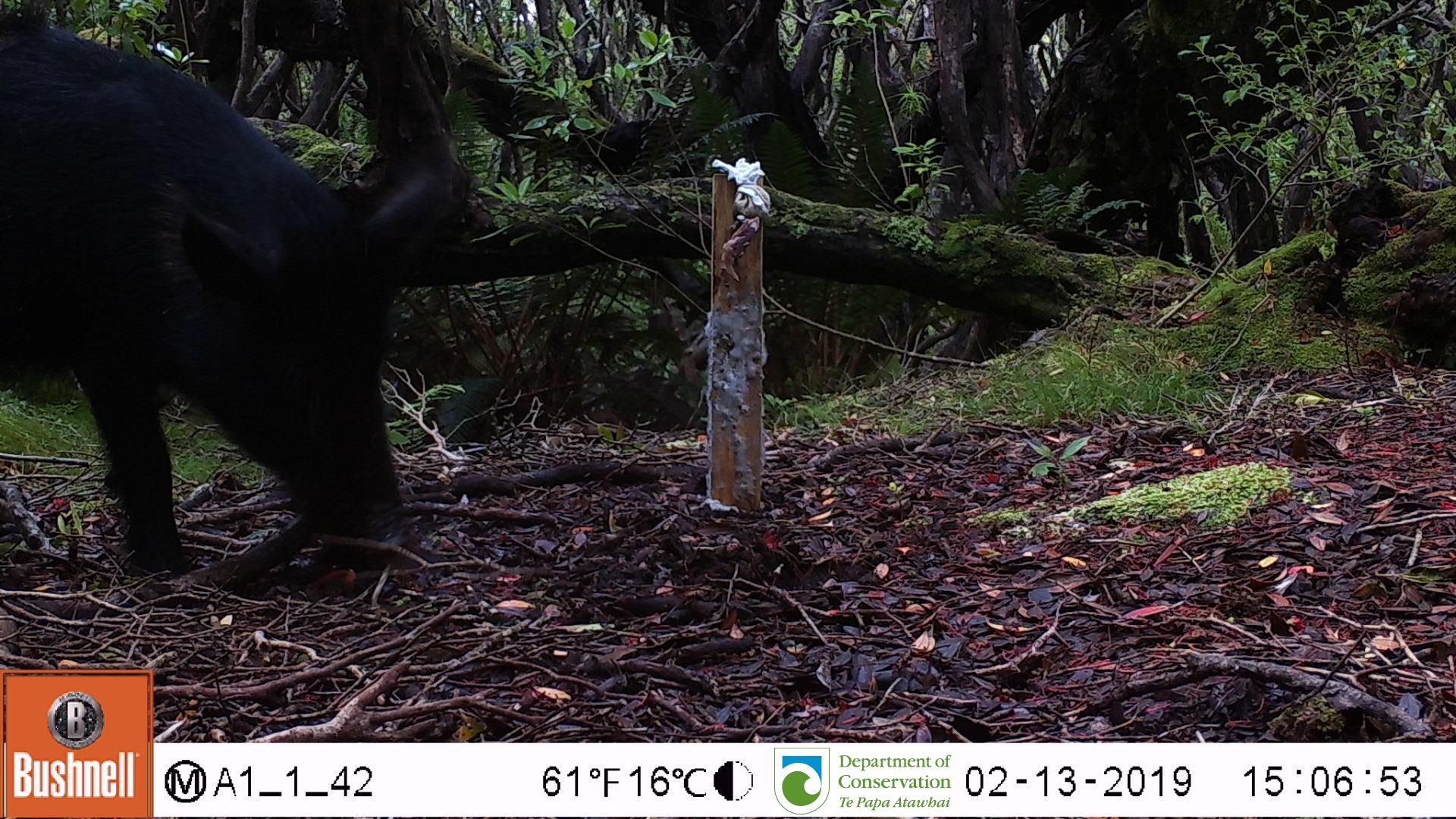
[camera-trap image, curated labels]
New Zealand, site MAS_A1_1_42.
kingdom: Animalia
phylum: Chordata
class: Mammalia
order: Artiodactyla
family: Suidae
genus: Sus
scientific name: Sus scrofa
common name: pig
Pig (Sus scrofa).